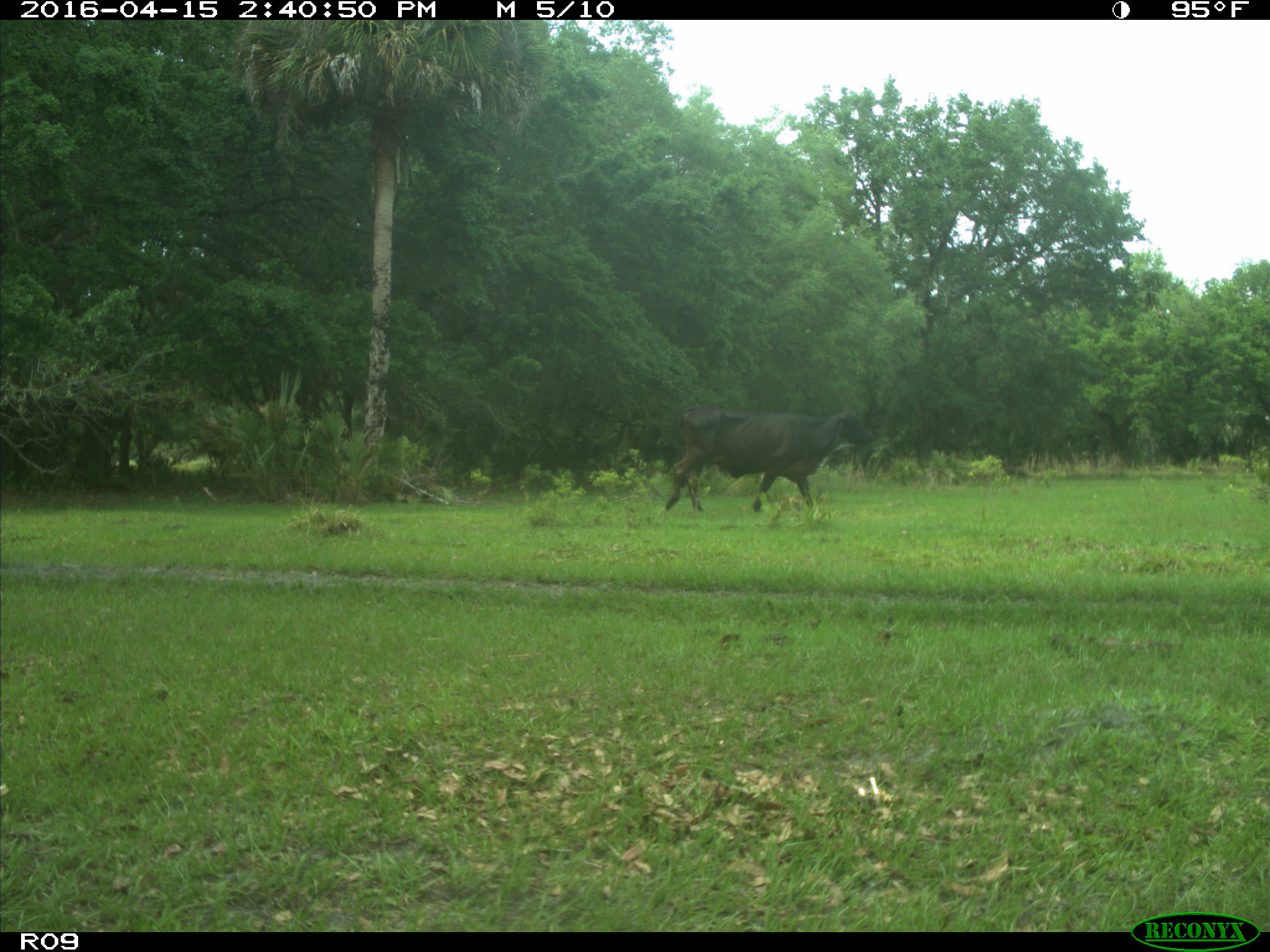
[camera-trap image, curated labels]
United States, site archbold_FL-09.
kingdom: Animalia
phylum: Chordata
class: Mammalia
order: Artiodactyla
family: Bovidae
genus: Bos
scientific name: Bos taurus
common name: domestic cow